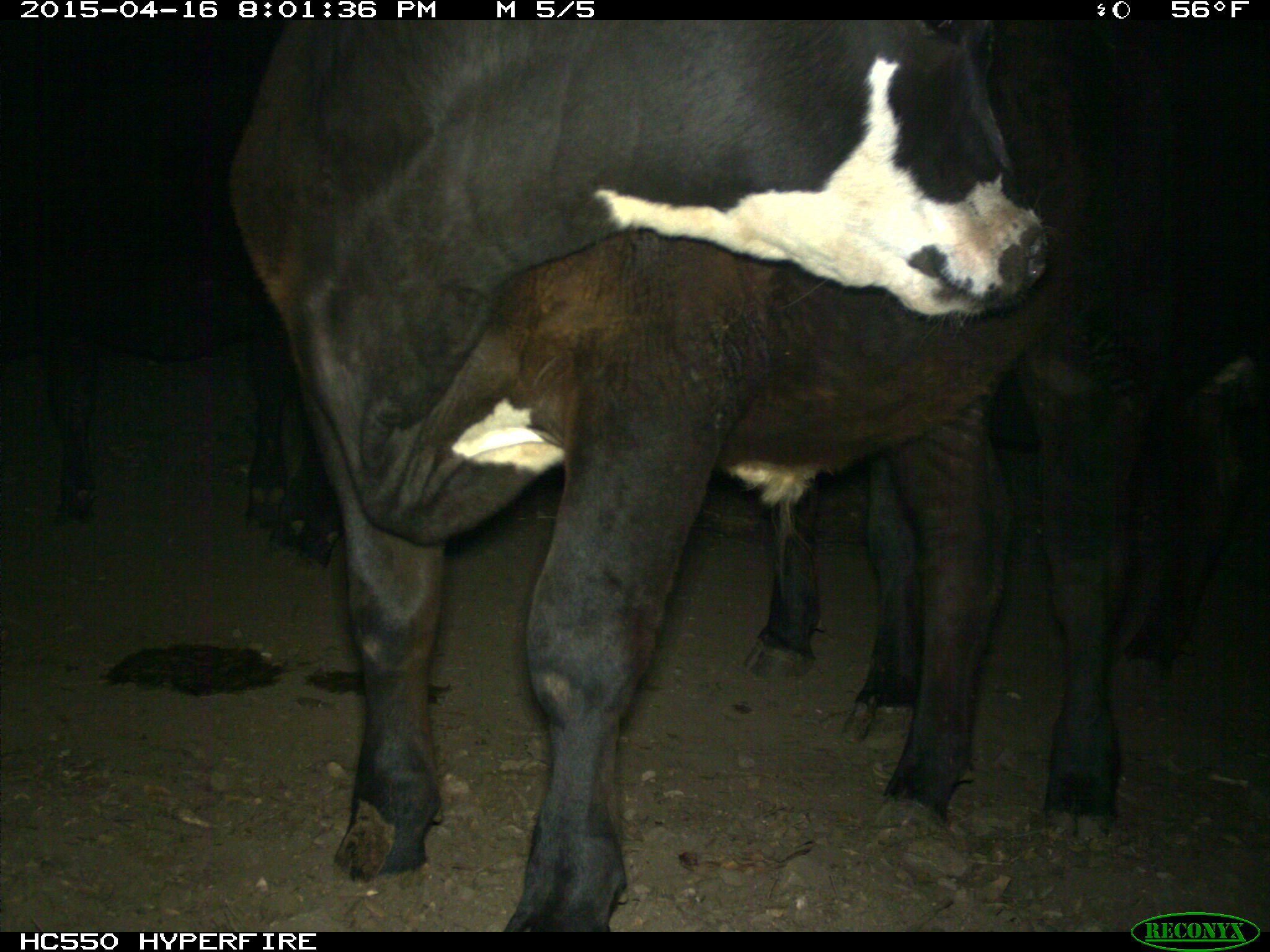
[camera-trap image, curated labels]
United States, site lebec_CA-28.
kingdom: Animalia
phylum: Chordata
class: Mammalia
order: Artiodactyla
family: Bovidae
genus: Bos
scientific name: Bos taurus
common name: domestic cow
Bos taurus (domestic cow).